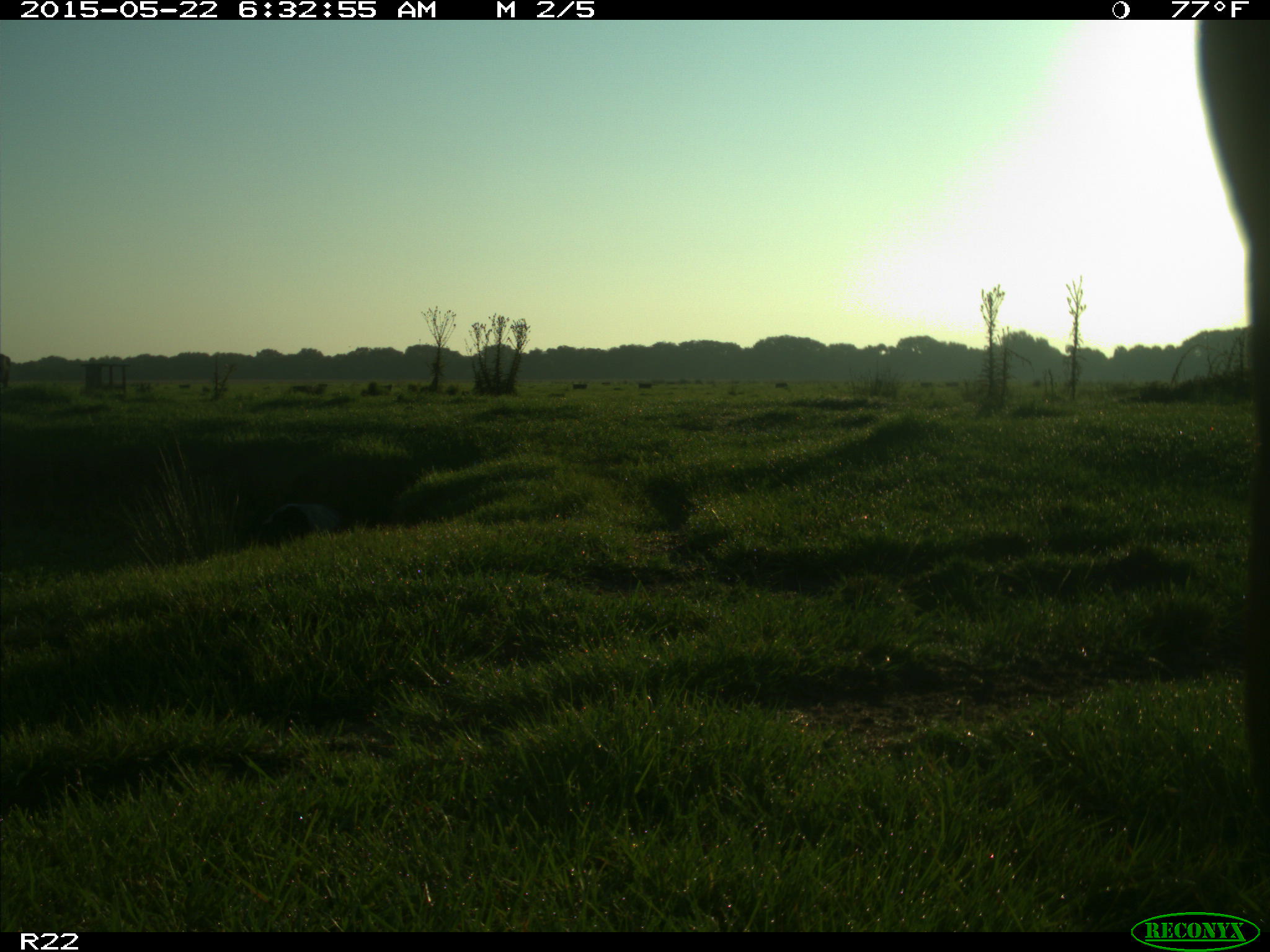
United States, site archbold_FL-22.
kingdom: Animalia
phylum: Chordata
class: Mammalia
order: Artiodactyla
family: Bovidae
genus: Bos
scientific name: Bos taurus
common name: domestic cow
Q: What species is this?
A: Bos taurus (domestic cow).